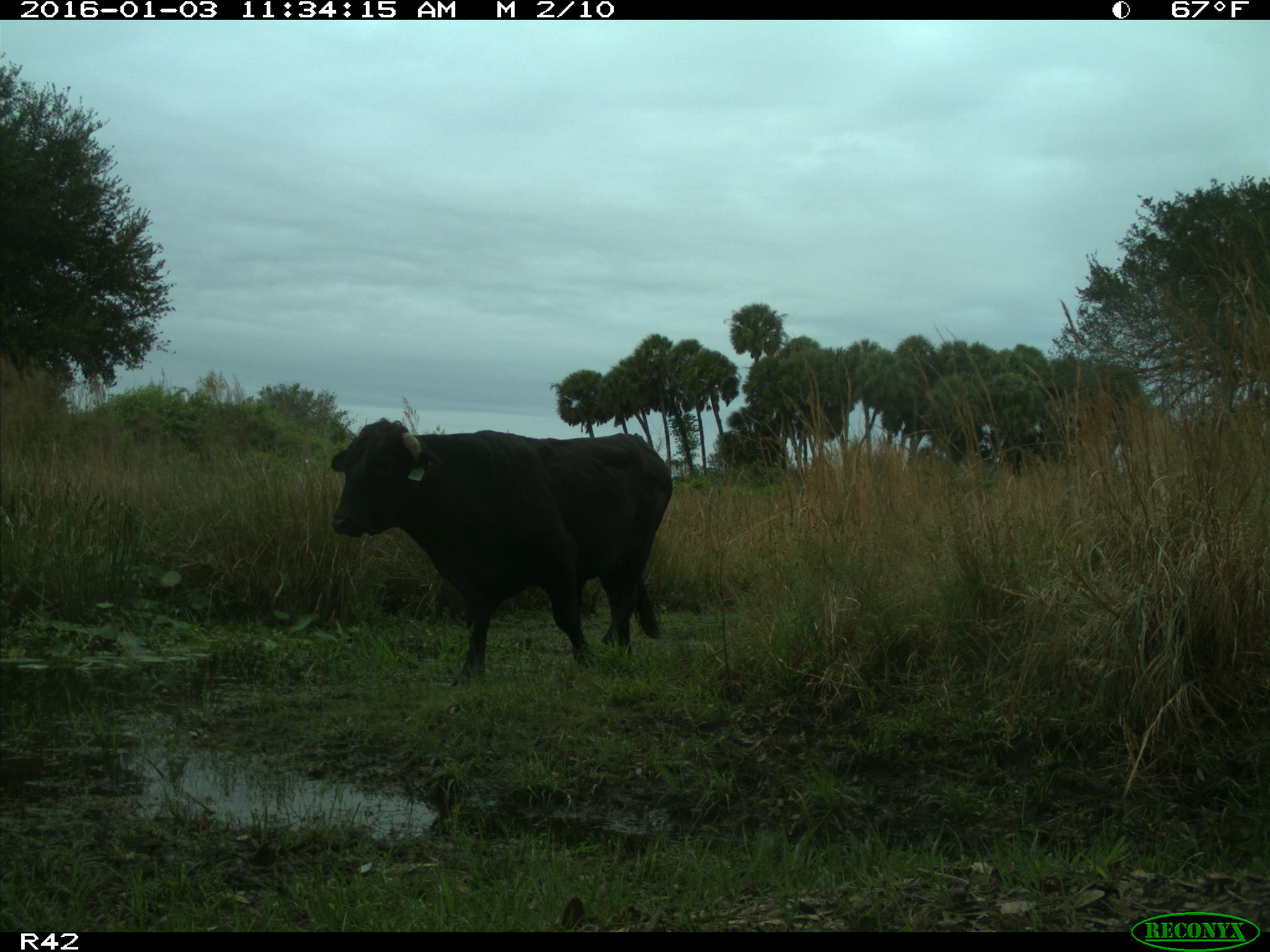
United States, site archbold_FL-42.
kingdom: Animalia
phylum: Chordata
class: Mammalia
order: Artiodactyla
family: Bovidae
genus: Bos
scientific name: Bos taurus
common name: domestic cow